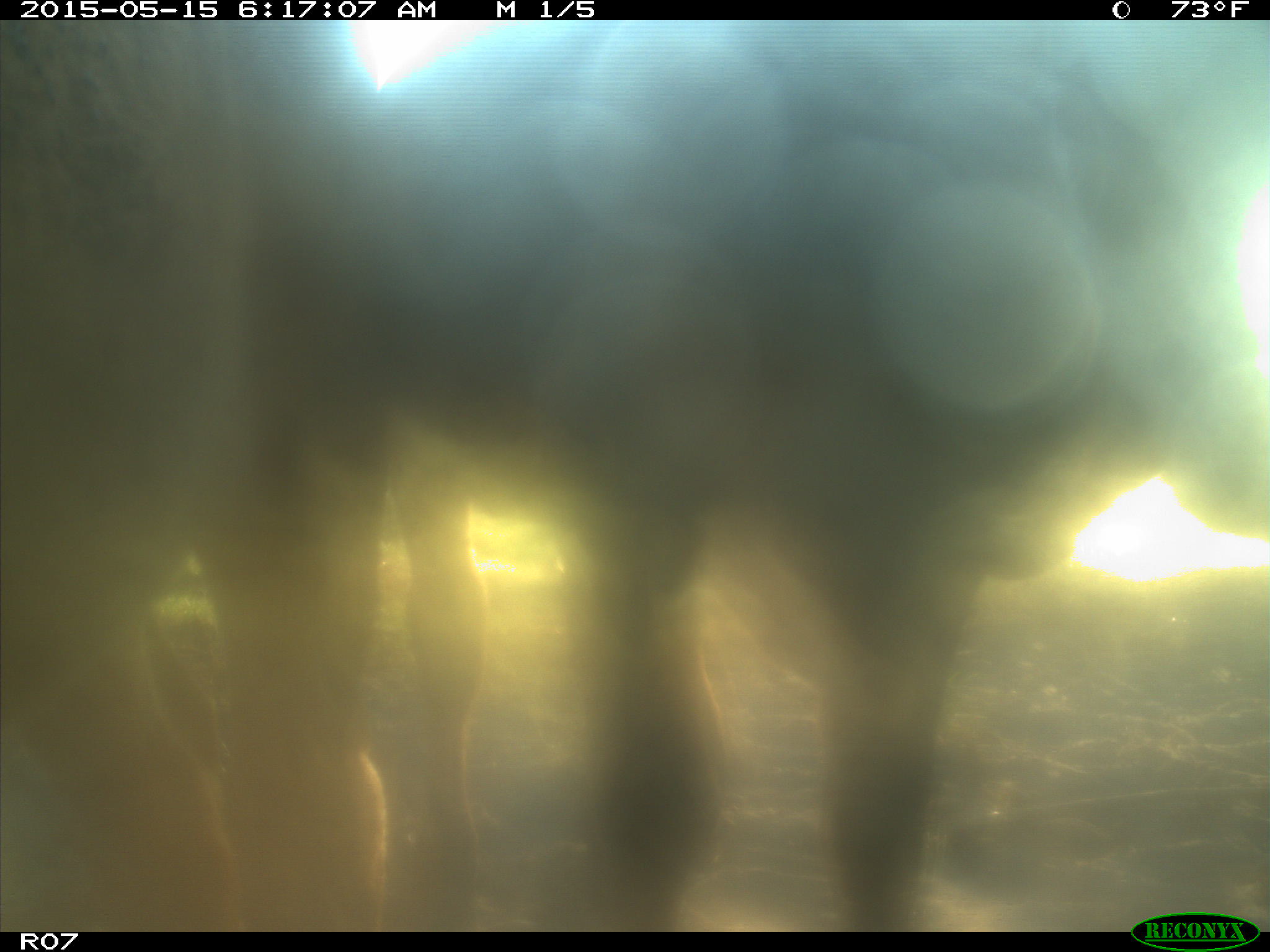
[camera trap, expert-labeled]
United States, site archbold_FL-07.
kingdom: Animalia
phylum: Chordata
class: Mammalia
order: Artiodactyla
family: Bovidae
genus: Bos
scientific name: Bos taurus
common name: domestic cow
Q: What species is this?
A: Bos taurus (domestic cow).